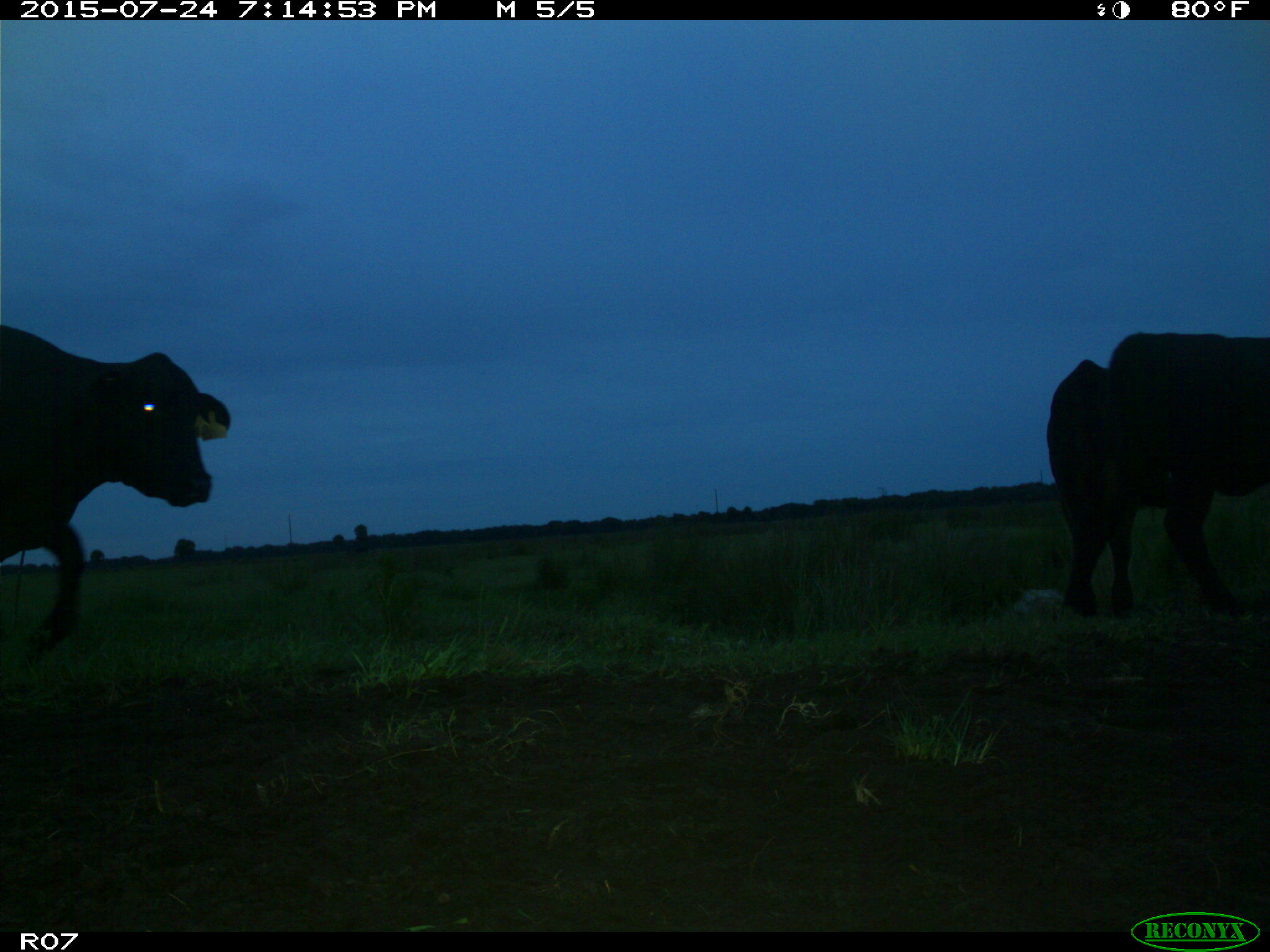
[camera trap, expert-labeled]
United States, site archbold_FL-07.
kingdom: Animalia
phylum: Chordata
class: Mammalia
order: Artiodactyla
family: Bovidae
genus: Bos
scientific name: Bos taurus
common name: domestic cow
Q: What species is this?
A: Bos taurus (domestic cow).